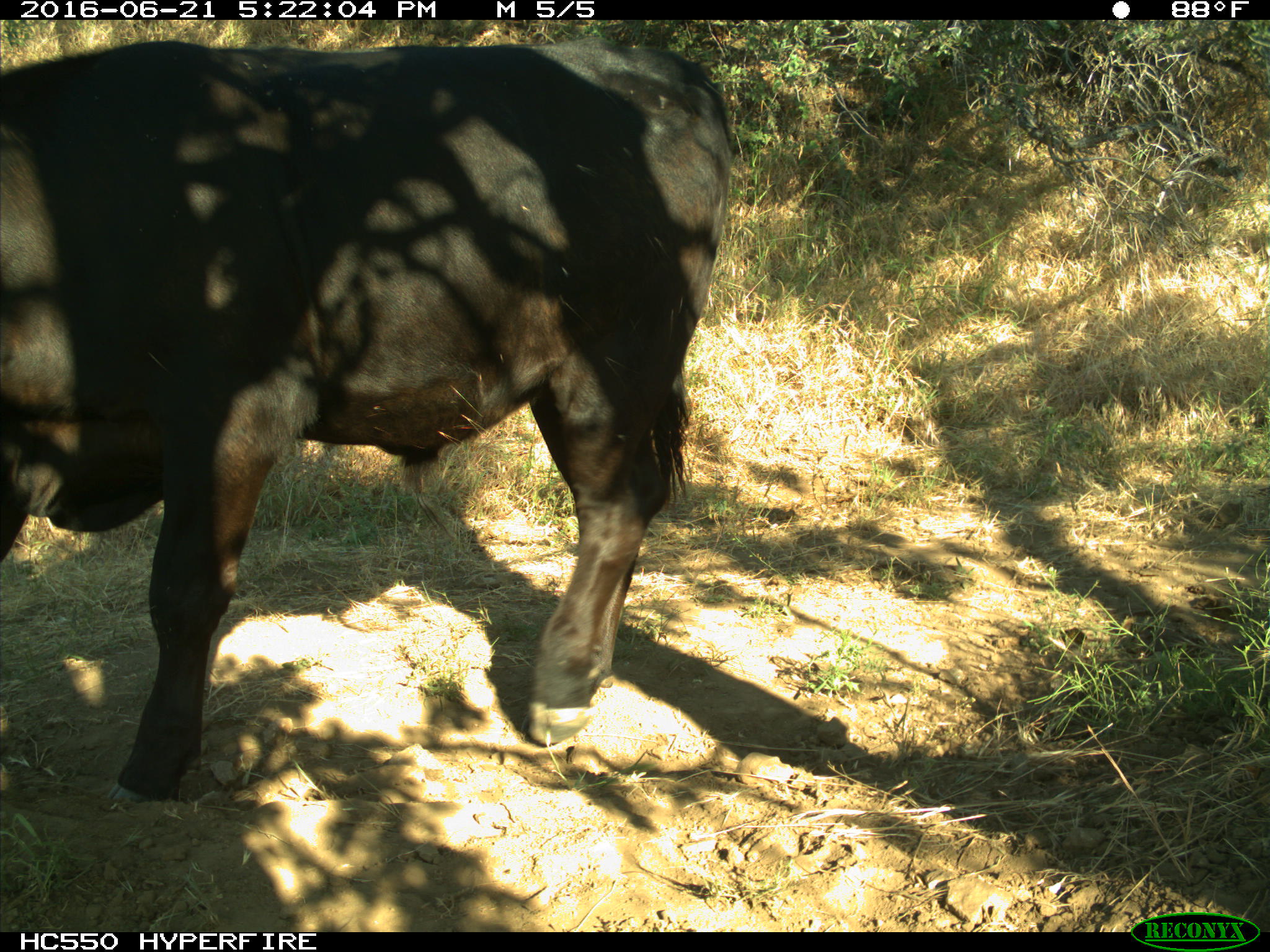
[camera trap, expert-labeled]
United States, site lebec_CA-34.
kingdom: Animalia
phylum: Chordata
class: Mammalia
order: Artiodactyla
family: Bovidae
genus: Bos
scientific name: Bos taurus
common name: domestic cow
Bos taurus (domestic cow).